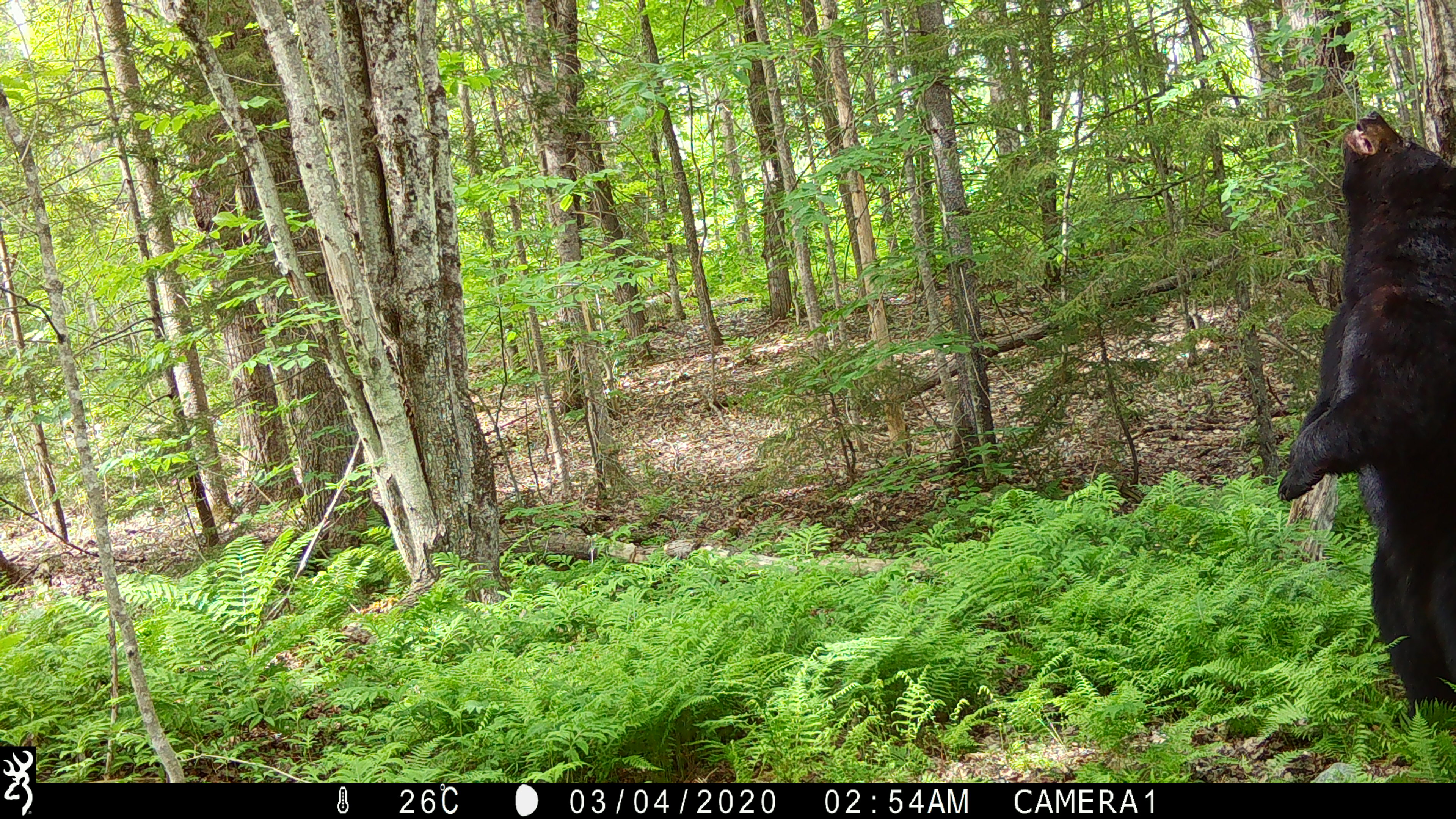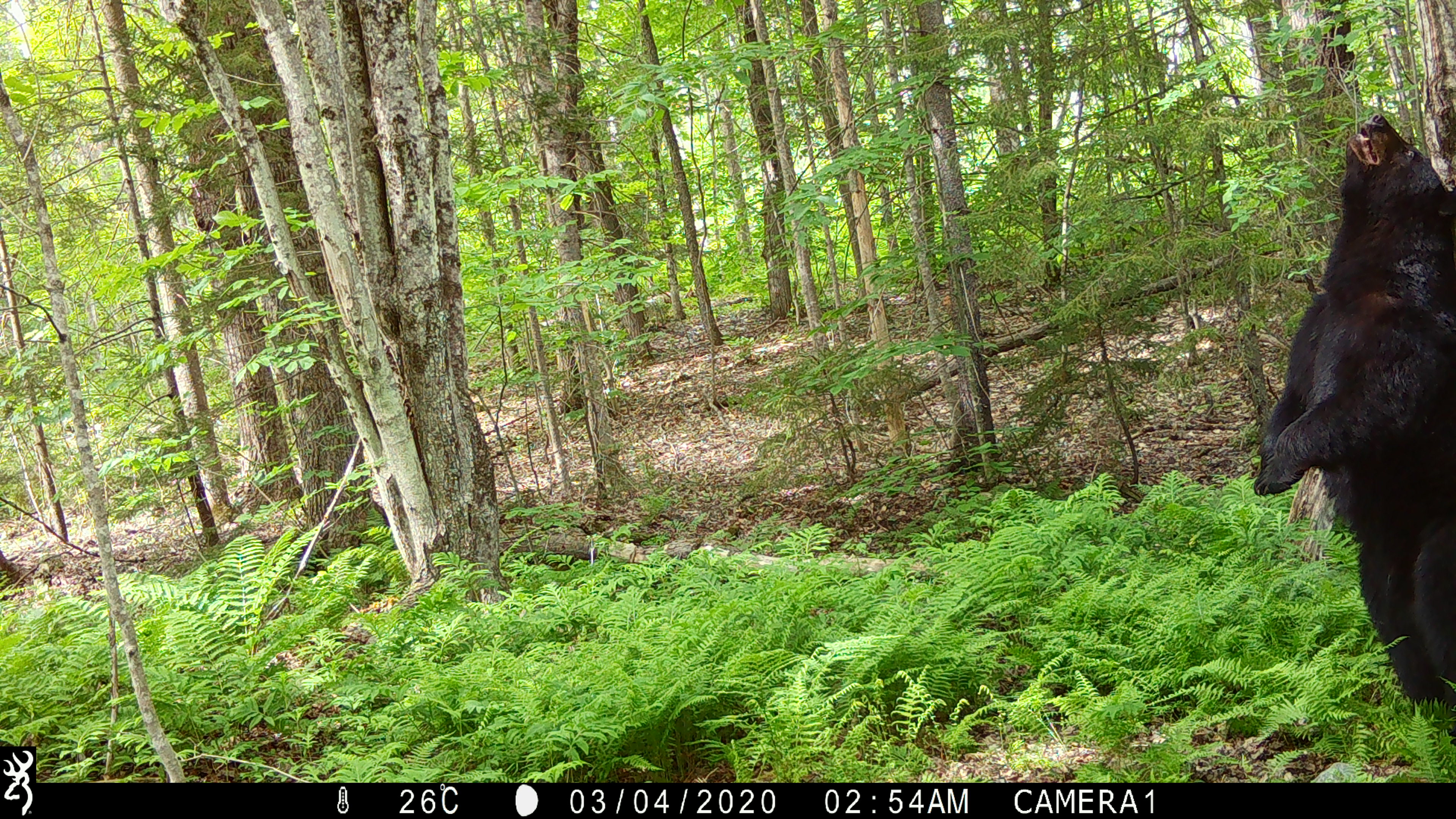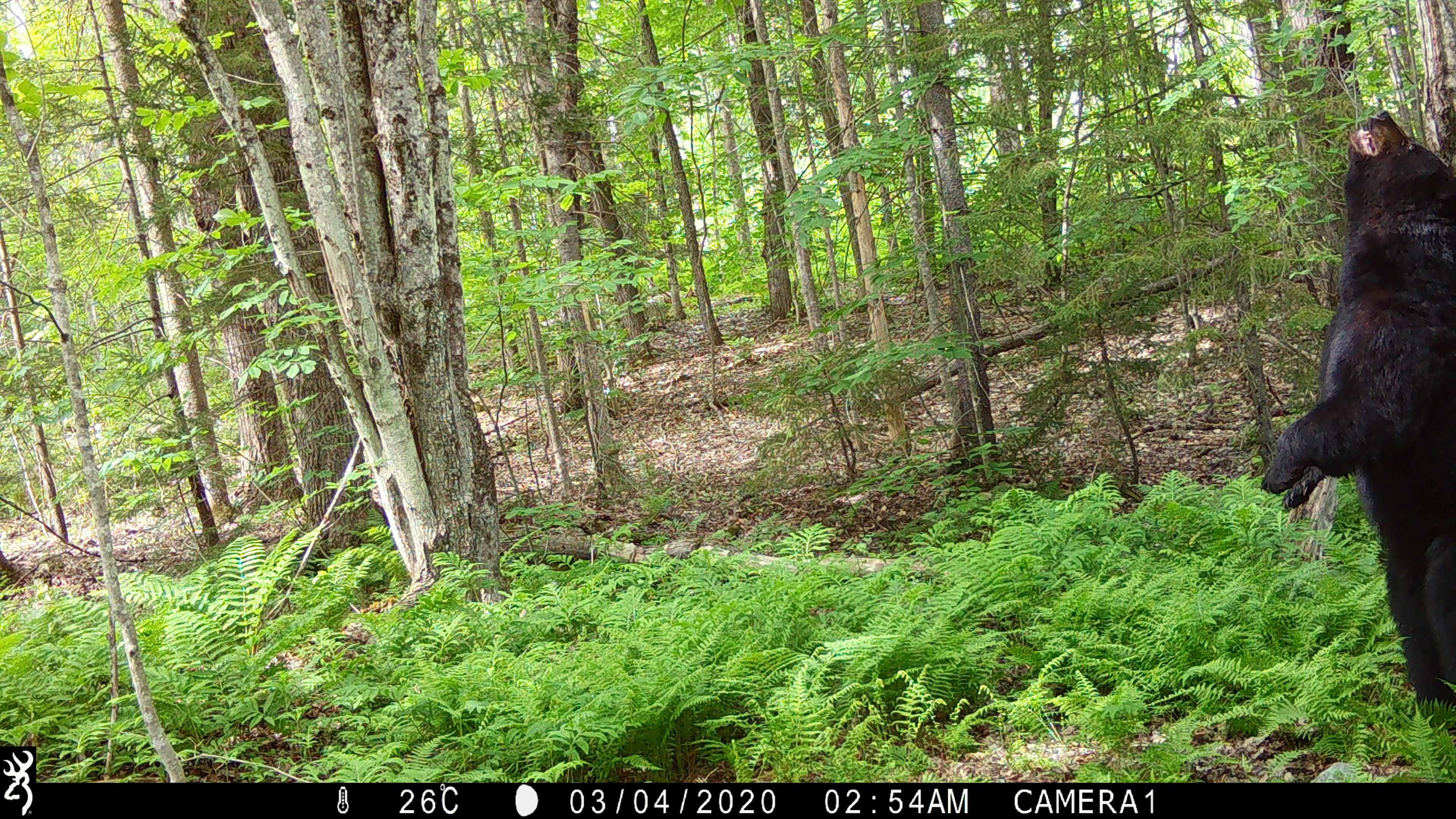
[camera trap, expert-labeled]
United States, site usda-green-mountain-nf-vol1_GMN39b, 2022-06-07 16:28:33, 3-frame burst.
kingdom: Animalia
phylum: Chordata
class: Mammalia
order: Carnivora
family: Ursidae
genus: Ursus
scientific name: Ursus americanus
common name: black bear